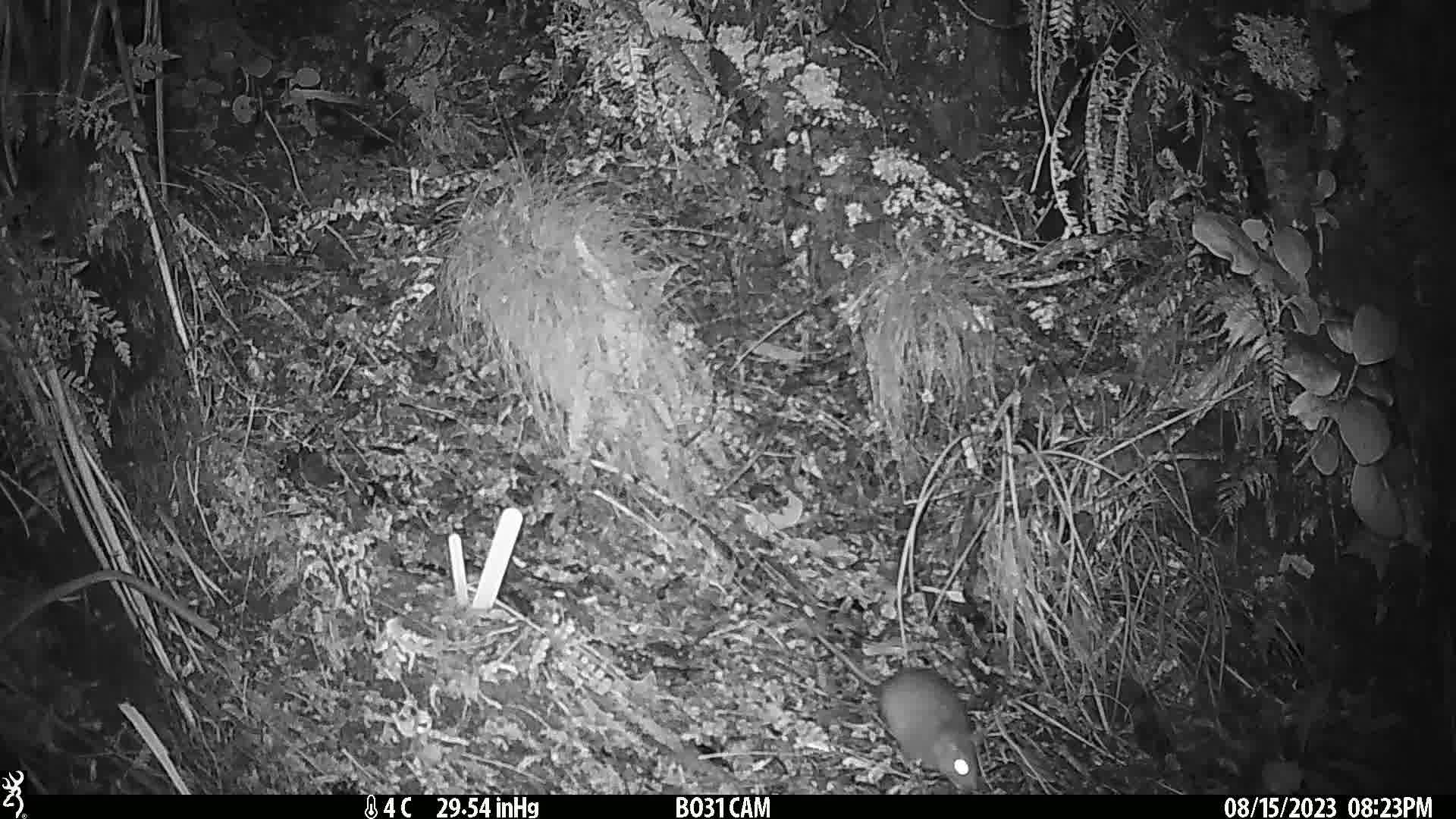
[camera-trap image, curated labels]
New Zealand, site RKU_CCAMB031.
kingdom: Animalia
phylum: Chordata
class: Mammalia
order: Rodentia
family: Muridae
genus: Rattus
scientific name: Rattus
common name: rat